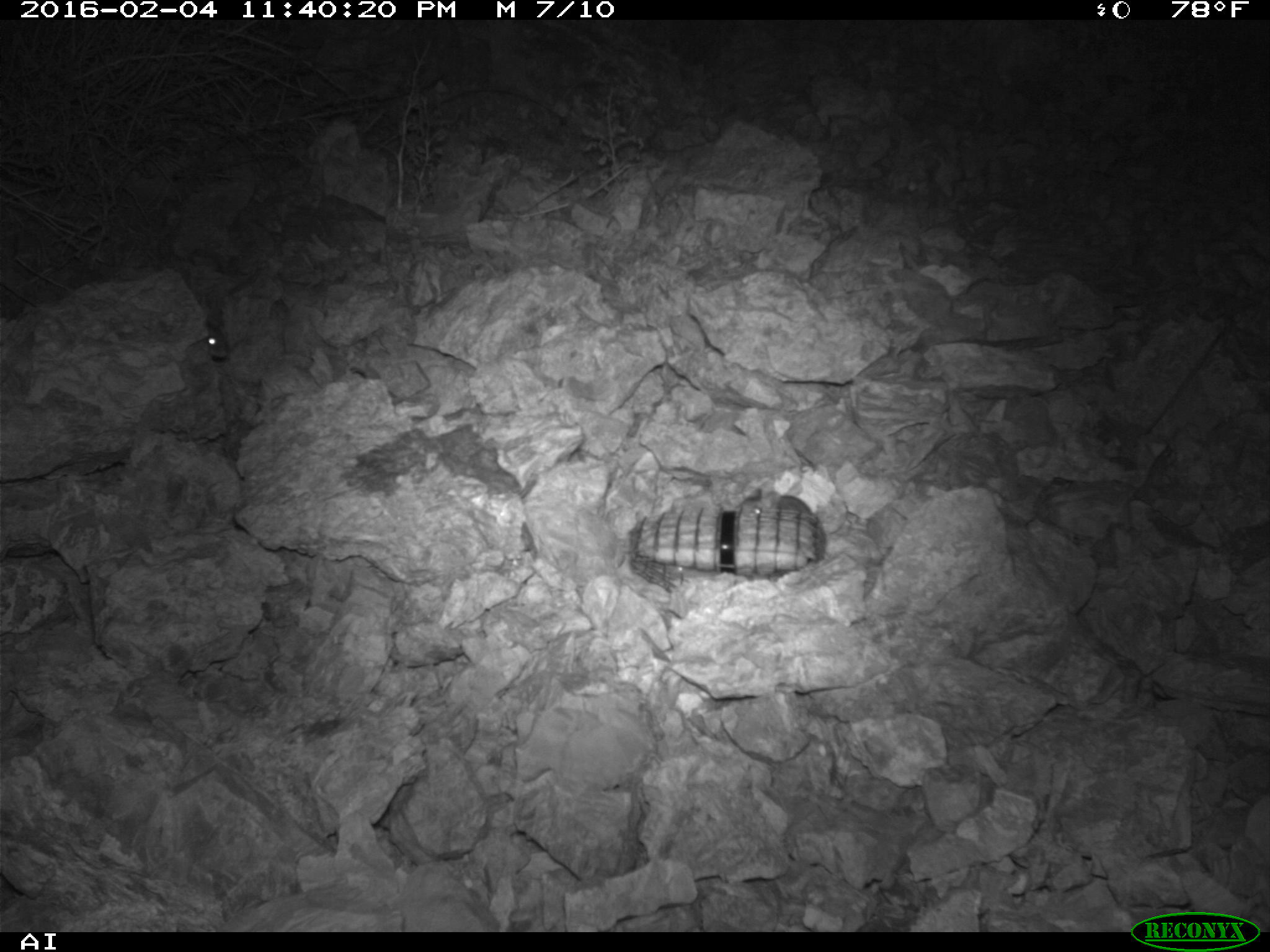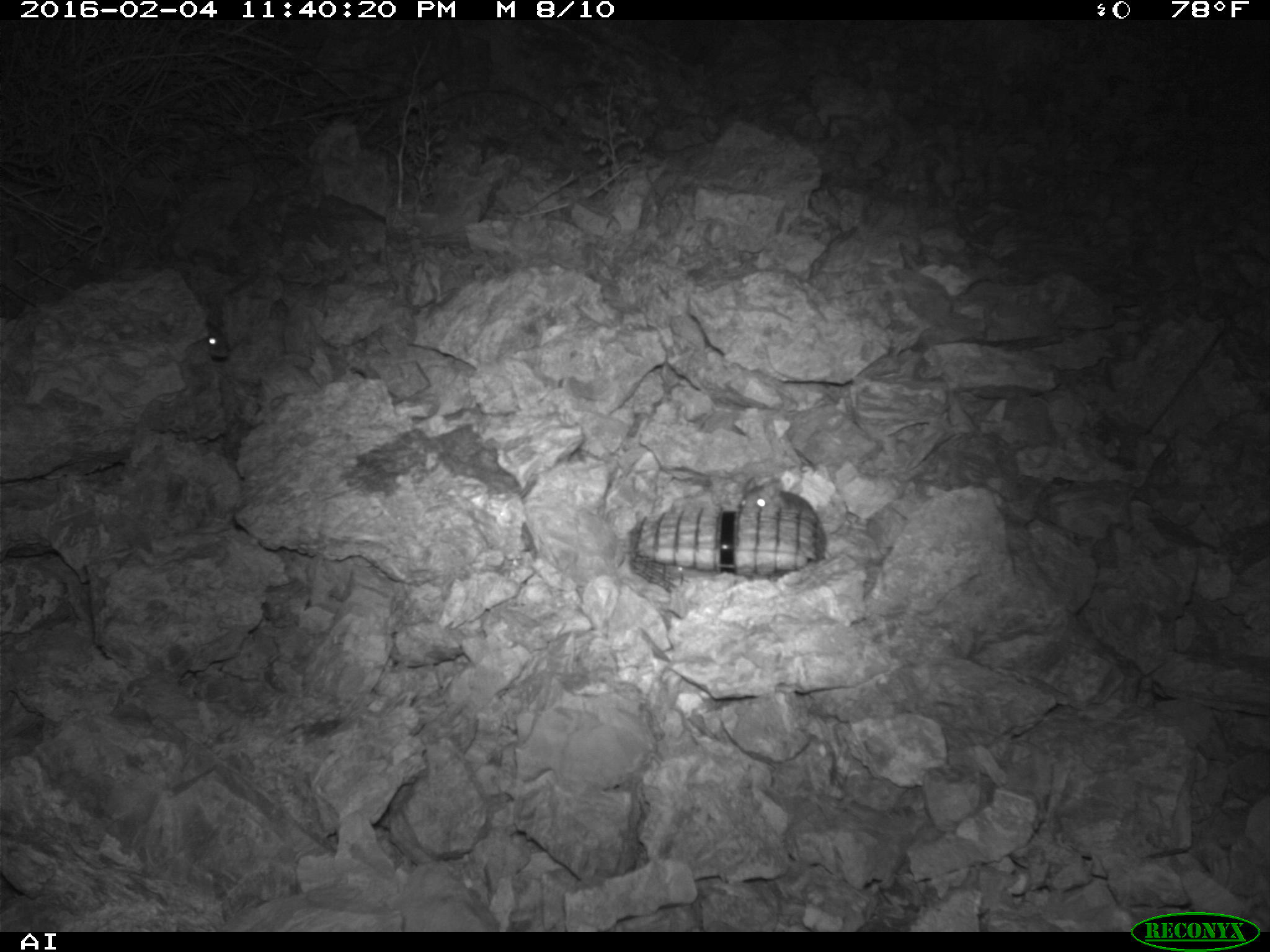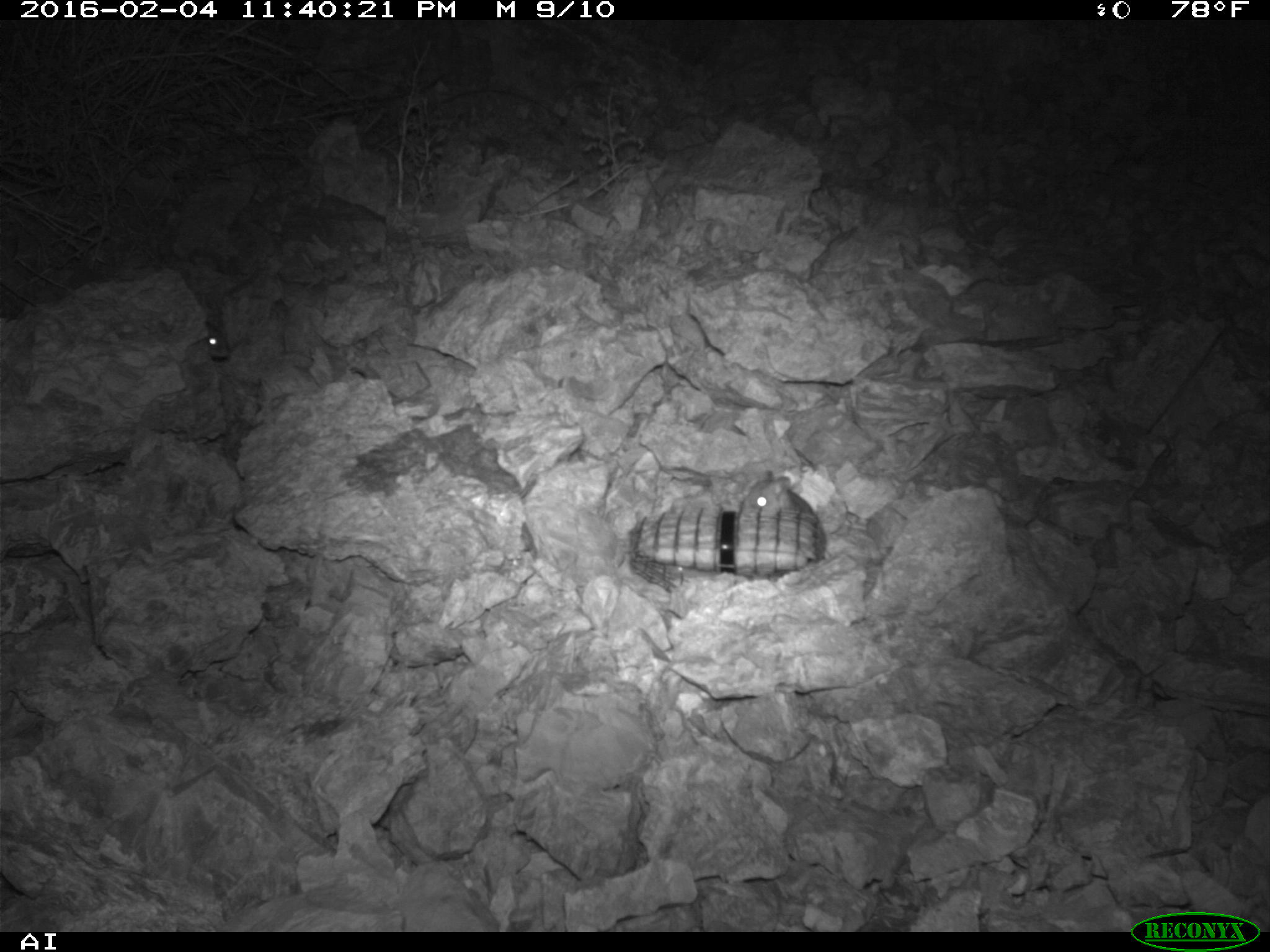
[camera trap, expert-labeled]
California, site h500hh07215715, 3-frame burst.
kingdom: Animalia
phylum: Chordata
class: Mammalia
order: Rodentia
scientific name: Rodentia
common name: rodent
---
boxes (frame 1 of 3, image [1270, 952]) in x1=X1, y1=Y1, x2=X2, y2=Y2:
rodent: x1=737, y1=487, x2=811, y2=516; x1=205, y1=327, x2=228, y2=359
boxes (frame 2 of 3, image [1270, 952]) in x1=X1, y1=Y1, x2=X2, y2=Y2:
rodent: x1=738, y1=477, x2=819, y2=522; x1=205, y1=318, x2=228, y2=357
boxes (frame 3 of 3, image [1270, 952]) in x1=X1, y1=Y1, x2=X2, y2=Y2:
rodent: x1=740, y1=469, x2=826, y2=560; x1=203, y1=318, x2=228, y2=357